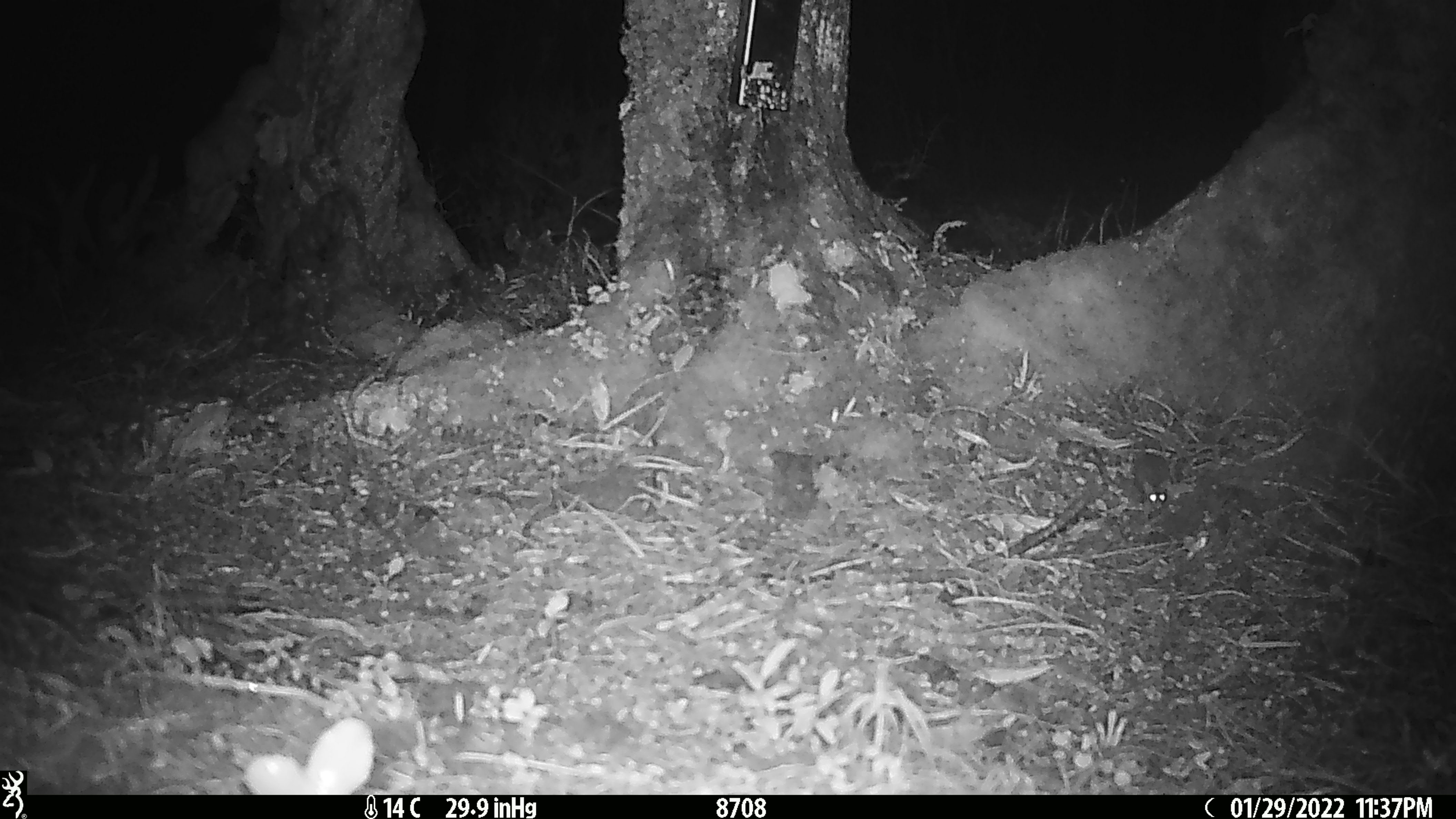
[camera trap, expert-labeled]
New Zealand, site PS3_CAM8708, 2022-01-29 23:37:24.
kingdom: Animalia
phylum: Chordata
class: Mammalia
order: Rodentia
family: Muridae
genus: Mus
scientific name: Mus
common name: mouse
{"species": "mouse (Mus)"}